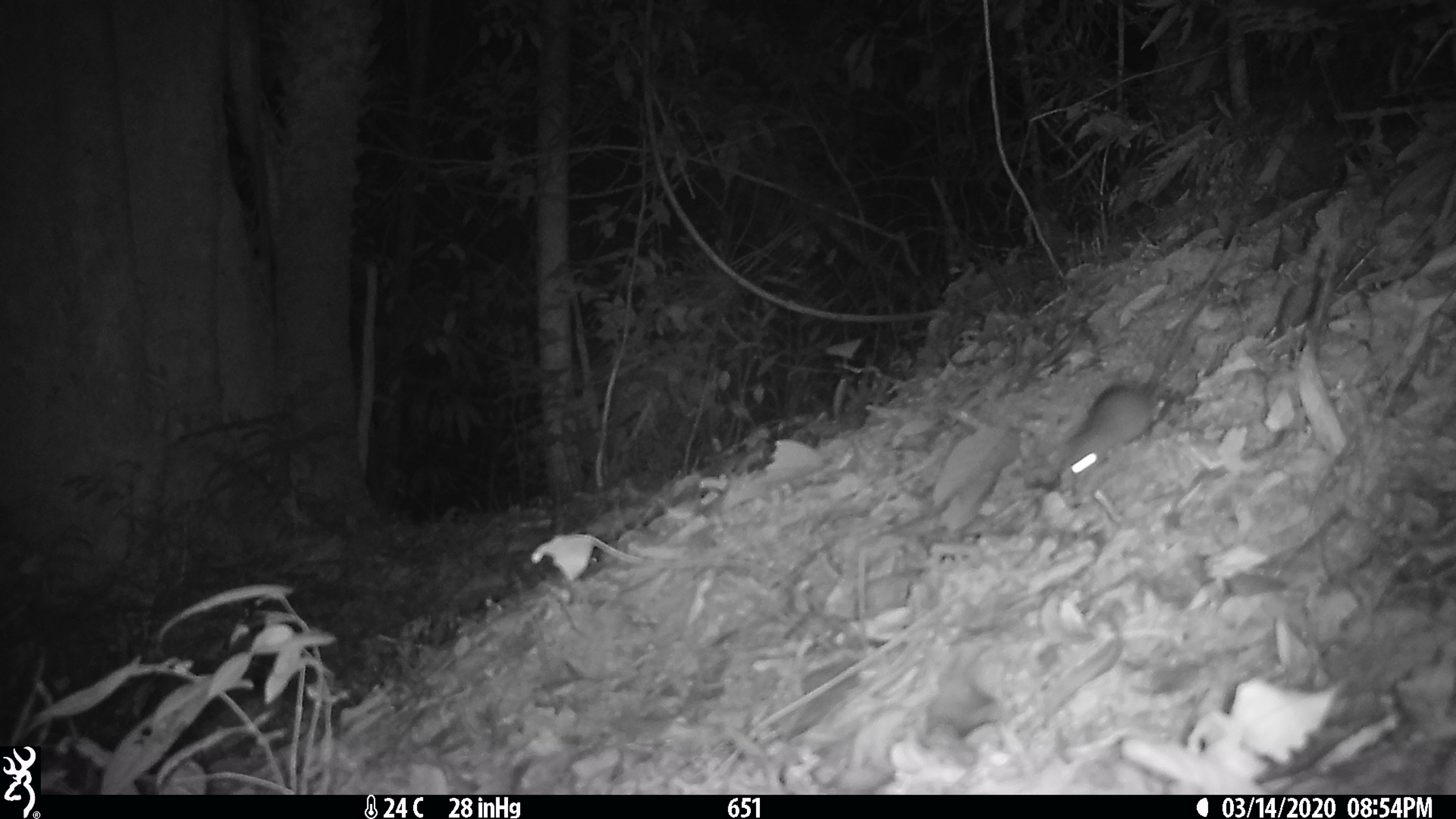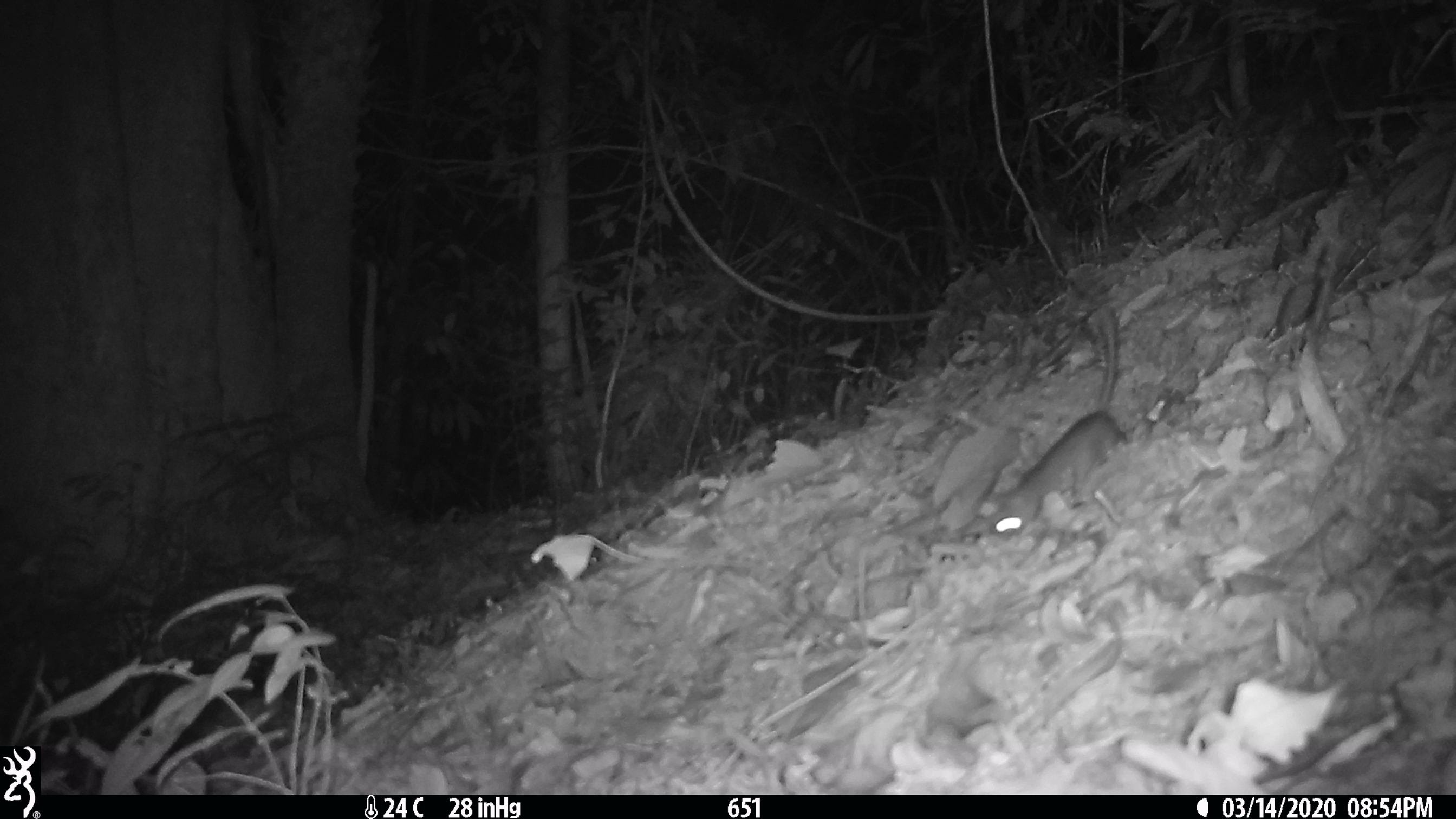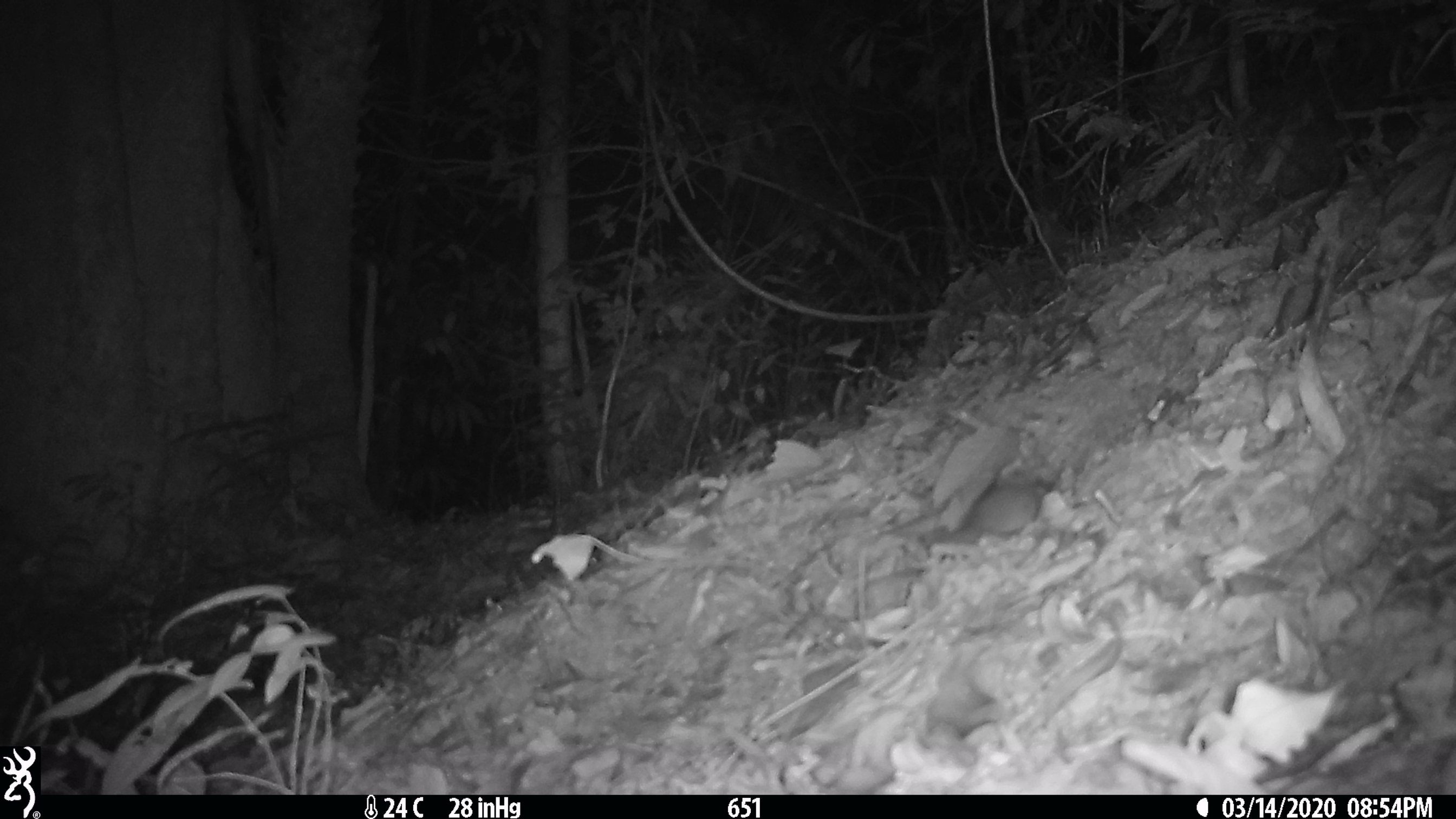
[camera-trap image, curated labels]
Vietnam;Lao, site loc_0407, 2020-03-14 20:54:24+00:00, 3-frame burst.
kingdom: Animalia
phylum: Chordata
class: Mammalia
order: Rodentia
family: Muridae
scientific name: Muridae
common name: old-world mice and rats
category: unidentified murid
Unidentified murid (old-world mice and rats) (Muridae). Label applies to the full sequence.